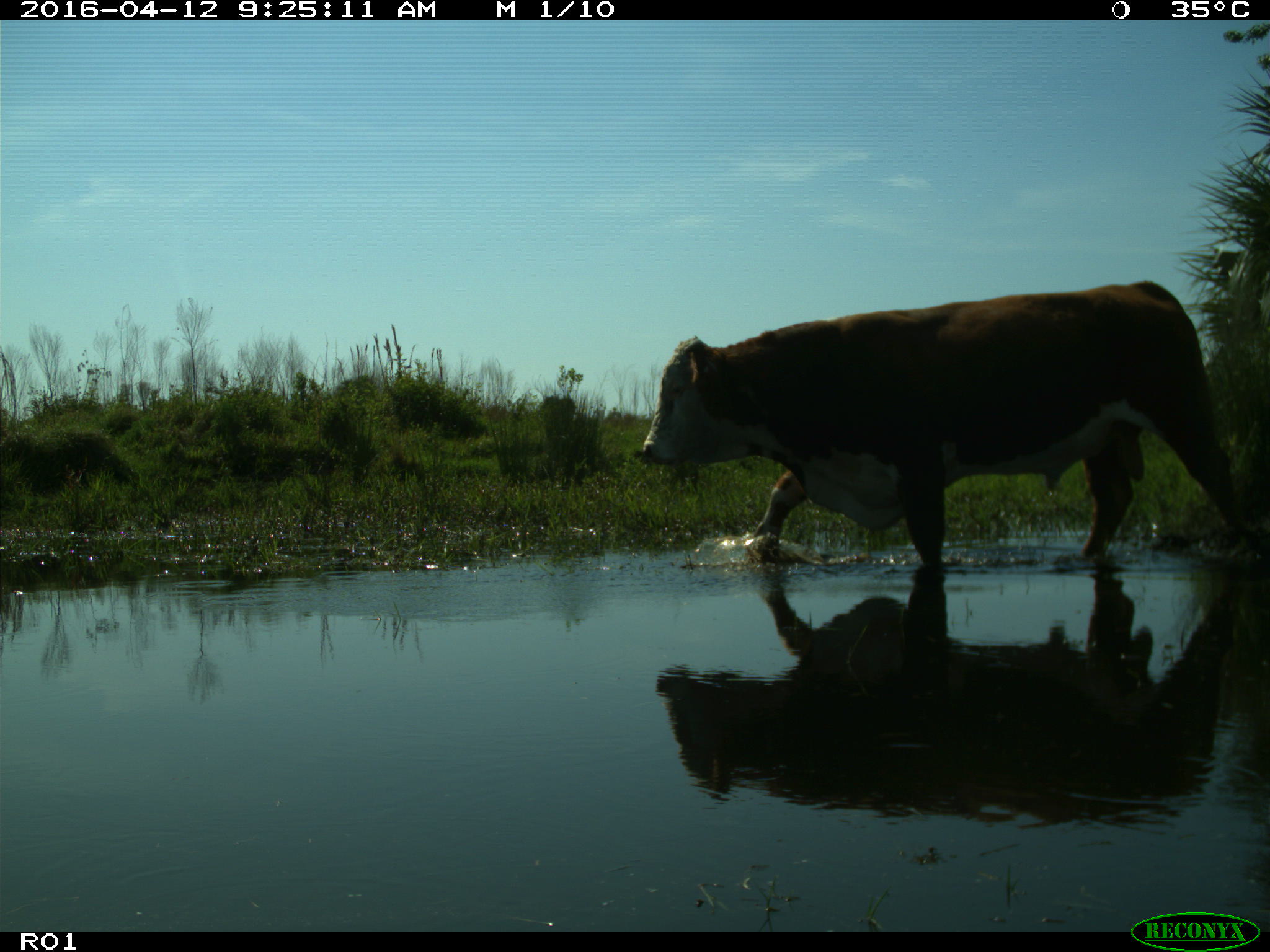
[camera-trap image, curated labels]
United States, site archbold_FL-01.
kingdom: Animalia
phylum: Chordata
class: Mammalia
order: Artiodactyla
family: Bovidae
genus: Bos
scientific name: Bos taurus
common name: domestic cow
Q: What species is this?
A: Bos taurus (domestic cow).